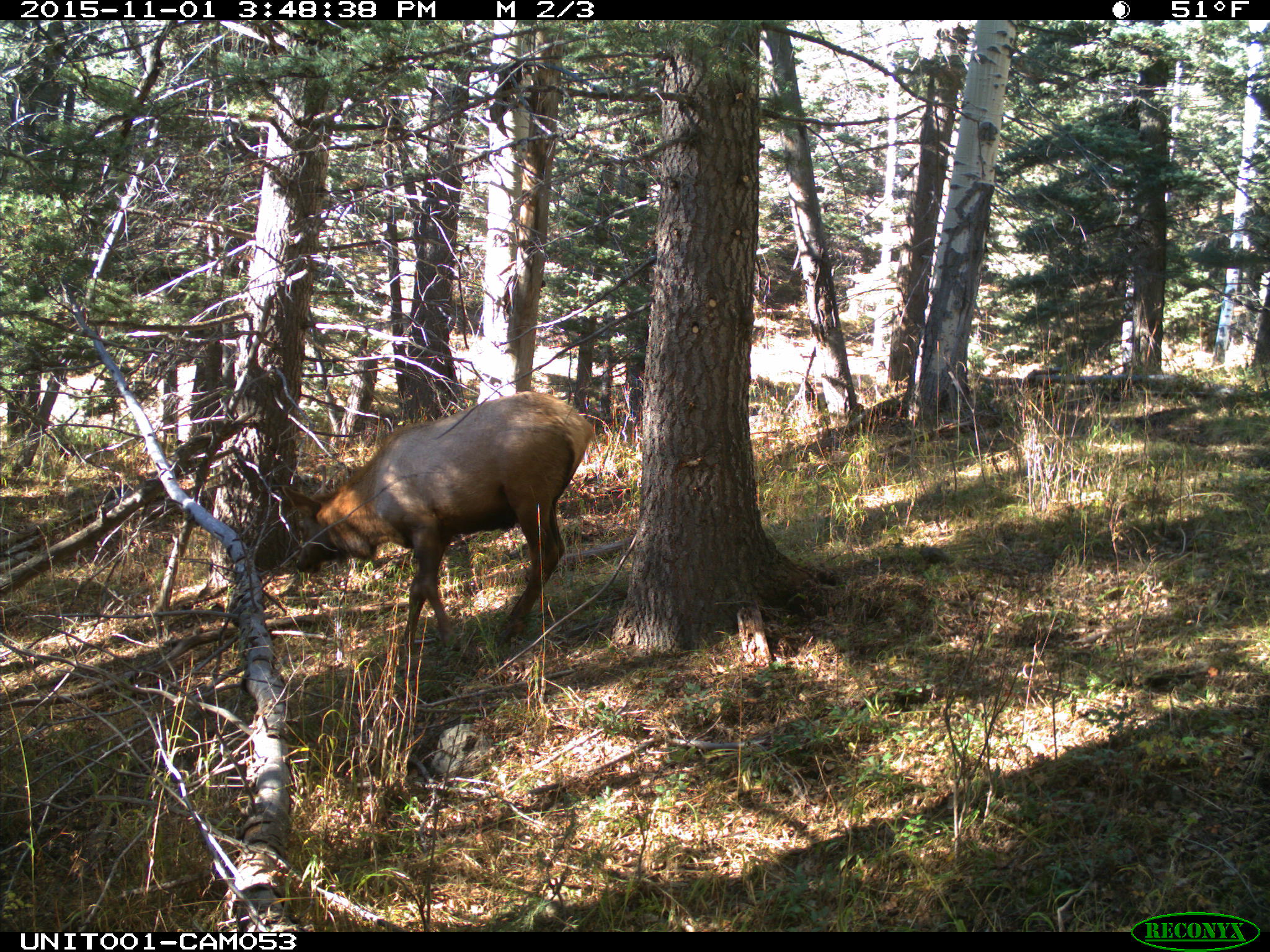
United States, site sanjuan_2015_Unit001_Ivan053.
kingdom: Animalia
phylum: Chordata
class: Mammalia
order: Artiodactyla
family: Cervidae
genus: Cervus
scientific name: Cervus elaphus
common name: red deer